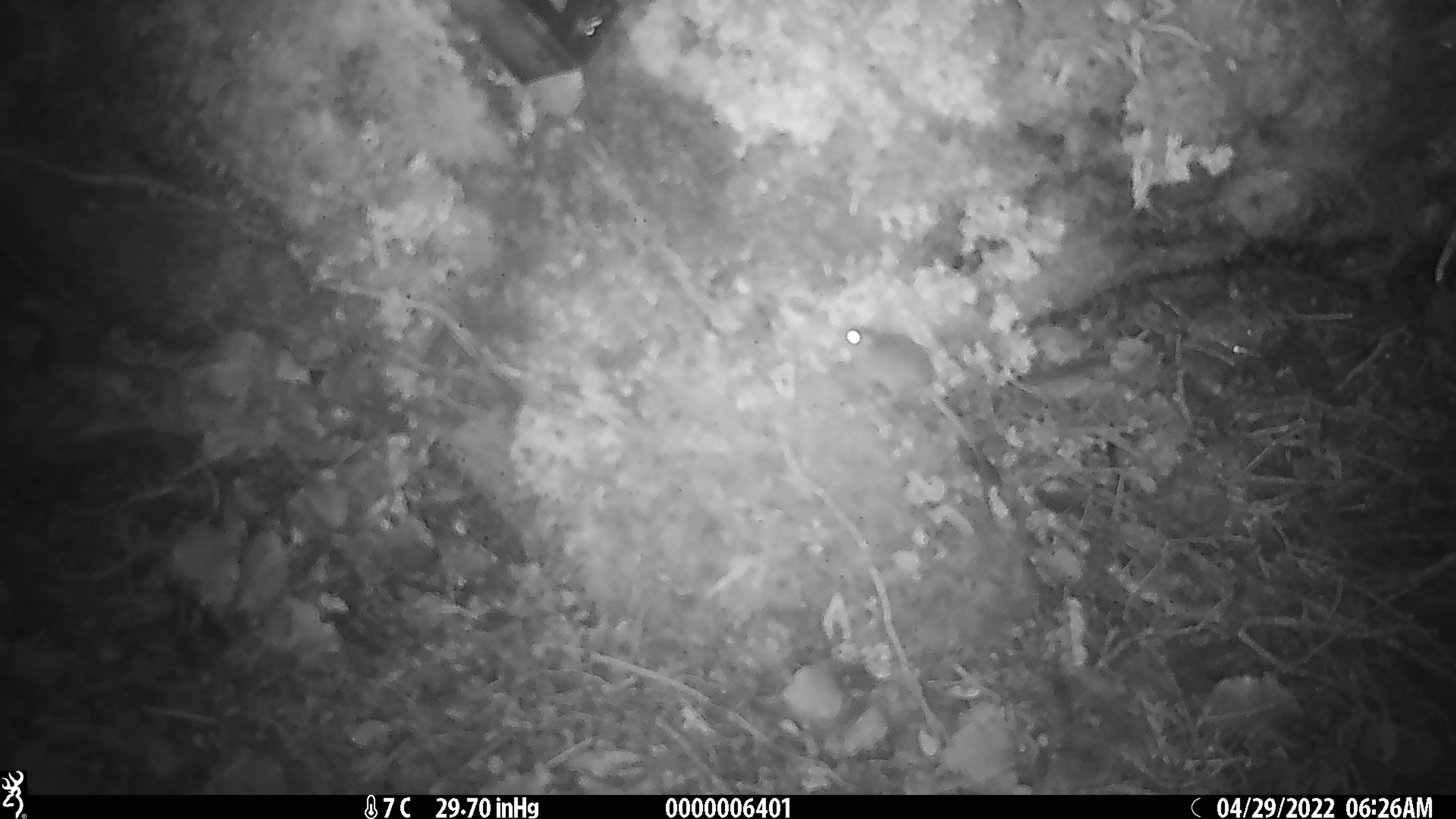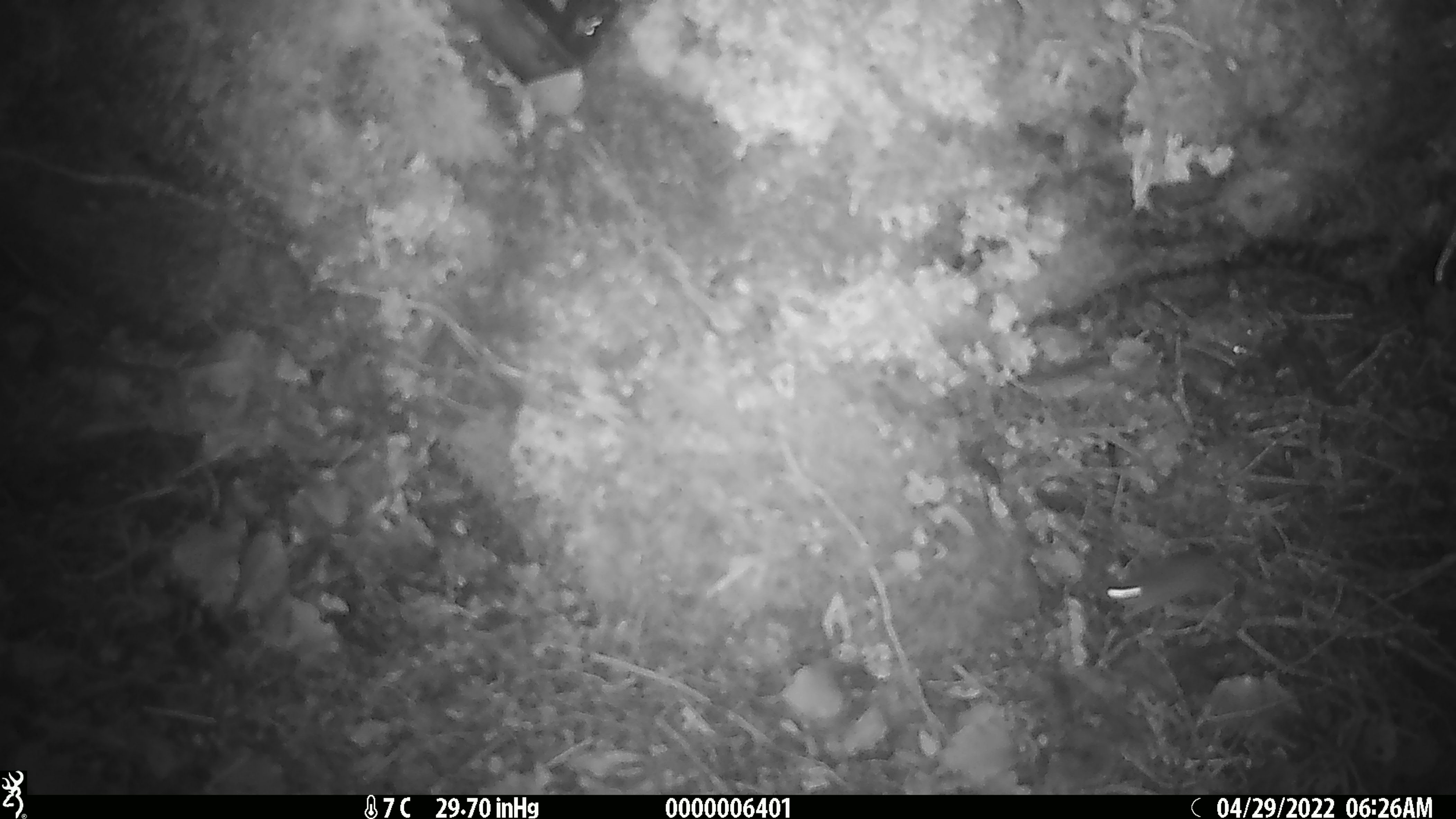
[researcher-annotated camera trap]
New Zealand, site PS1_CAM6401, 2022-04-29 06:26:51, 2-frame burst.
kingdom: Animalia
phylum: Chordata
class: Mammalia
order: Rodentia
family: Muridae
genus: Mus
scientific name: Mus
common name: mouse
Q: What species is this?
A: Mouse (Mus).